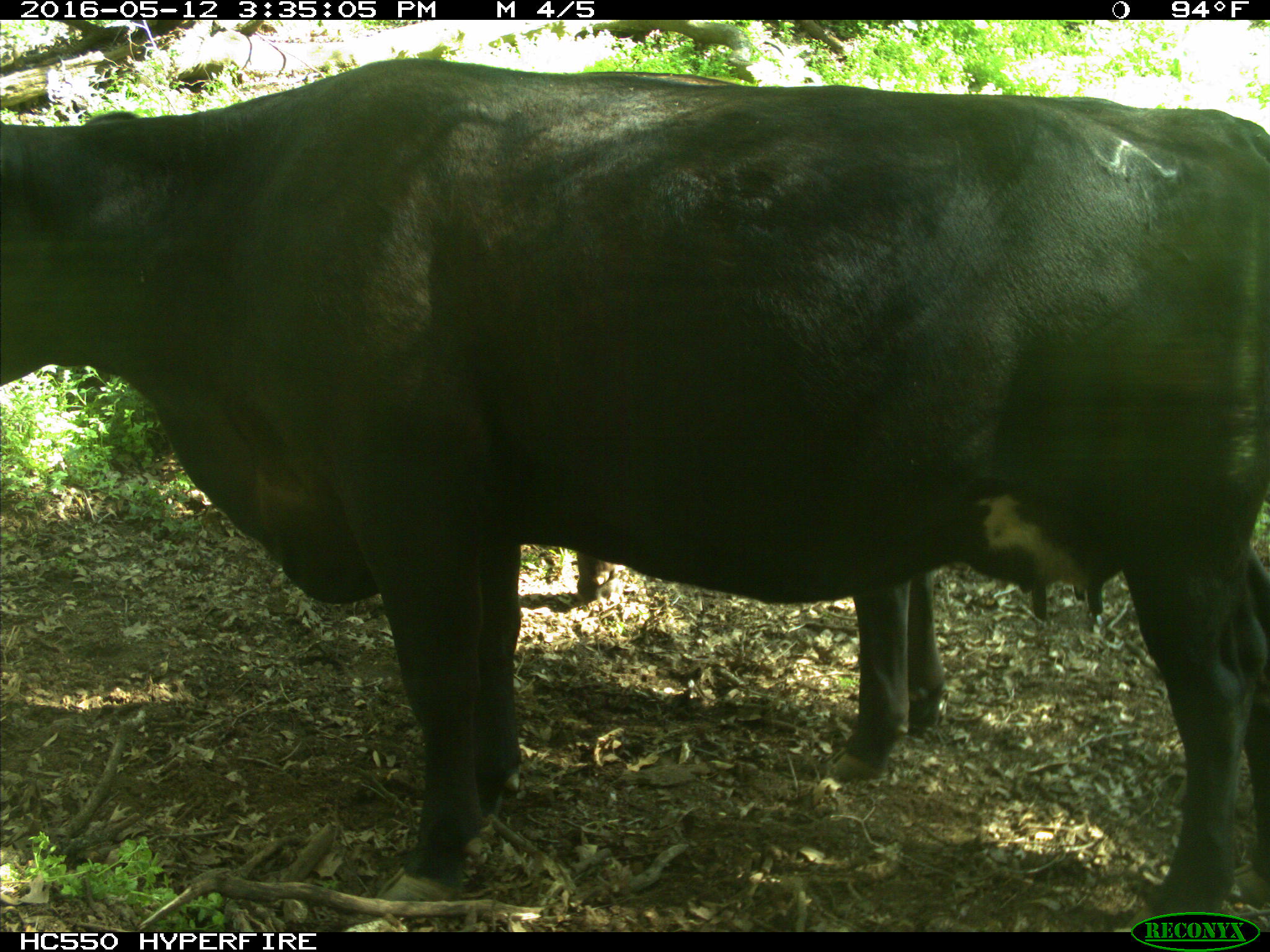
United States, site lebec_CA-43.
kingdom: Animalia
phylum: Chordata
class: Mammalia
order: Artiodactyla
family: Bovidae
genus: Bos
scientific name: Bos taurus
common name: domestic cow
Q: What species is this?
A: Bos taurus (domestic cow).